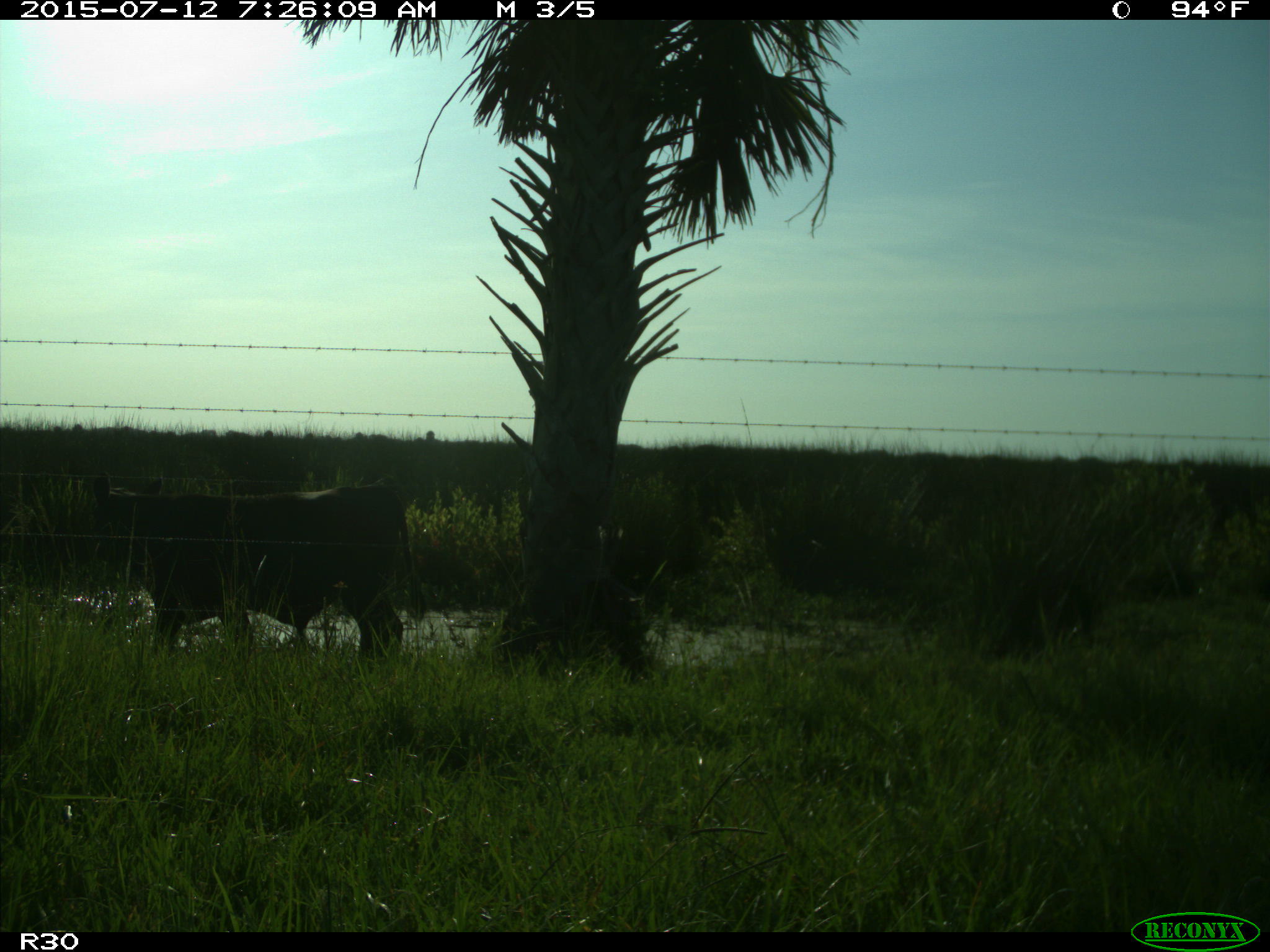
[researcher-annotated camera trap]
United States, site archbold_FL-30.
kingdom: Animalia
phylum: Chordata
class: Mammalia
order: Artiodactyla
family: Bovidae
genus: Bos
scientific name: Bos taurus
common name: domestic cow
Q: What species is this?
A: Bos taurus (domestic cow).